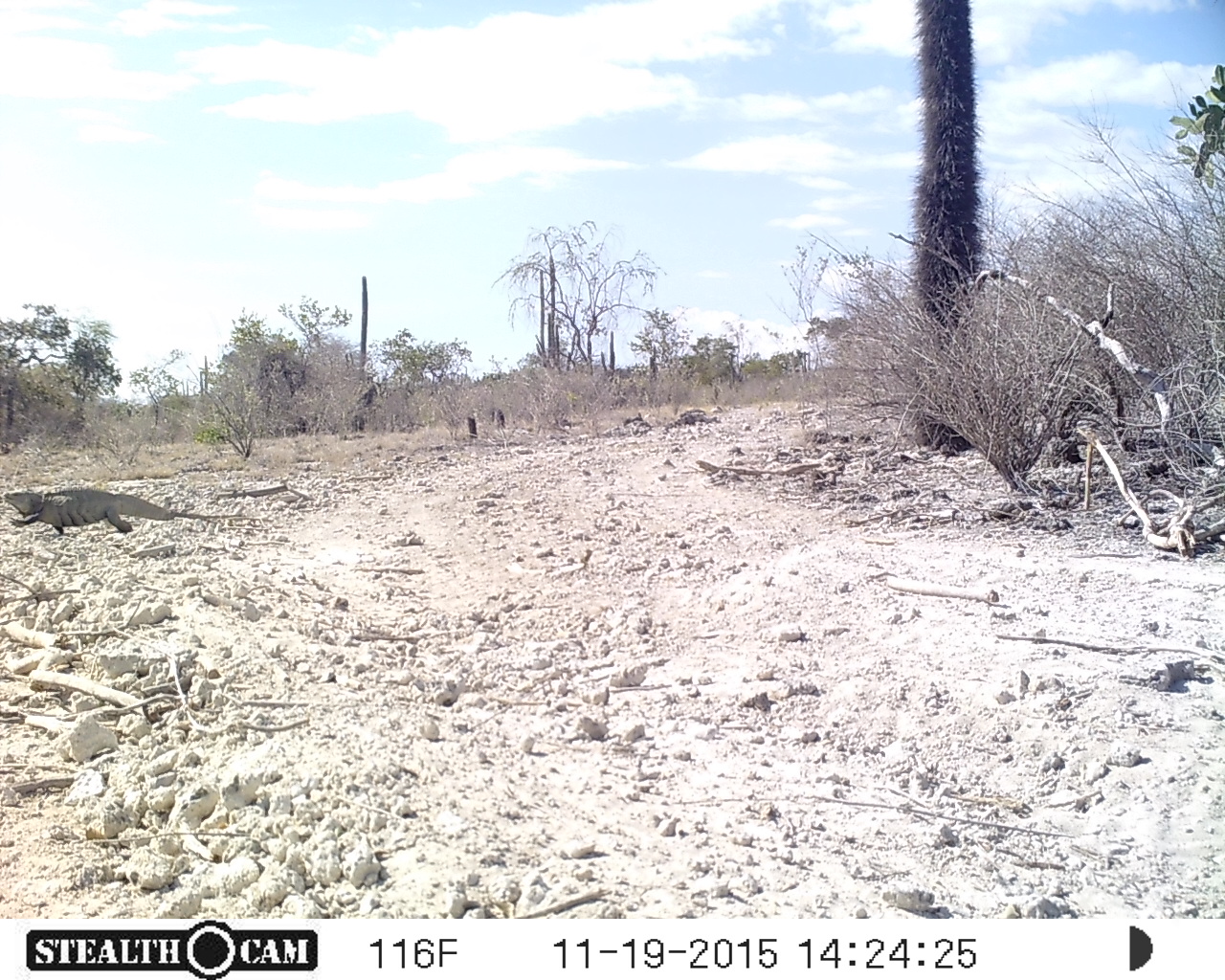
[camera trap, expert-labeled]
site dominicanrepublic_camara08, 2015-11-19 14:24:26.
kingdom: Animalia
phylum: Chordata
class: Reptilia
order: Squamata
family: Iguanidae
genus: Iguana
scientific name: Iguana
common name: typical iguanas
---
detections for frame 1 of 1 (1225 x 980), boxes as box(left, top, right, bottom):
iguana: box(0, 486, 233, 551)